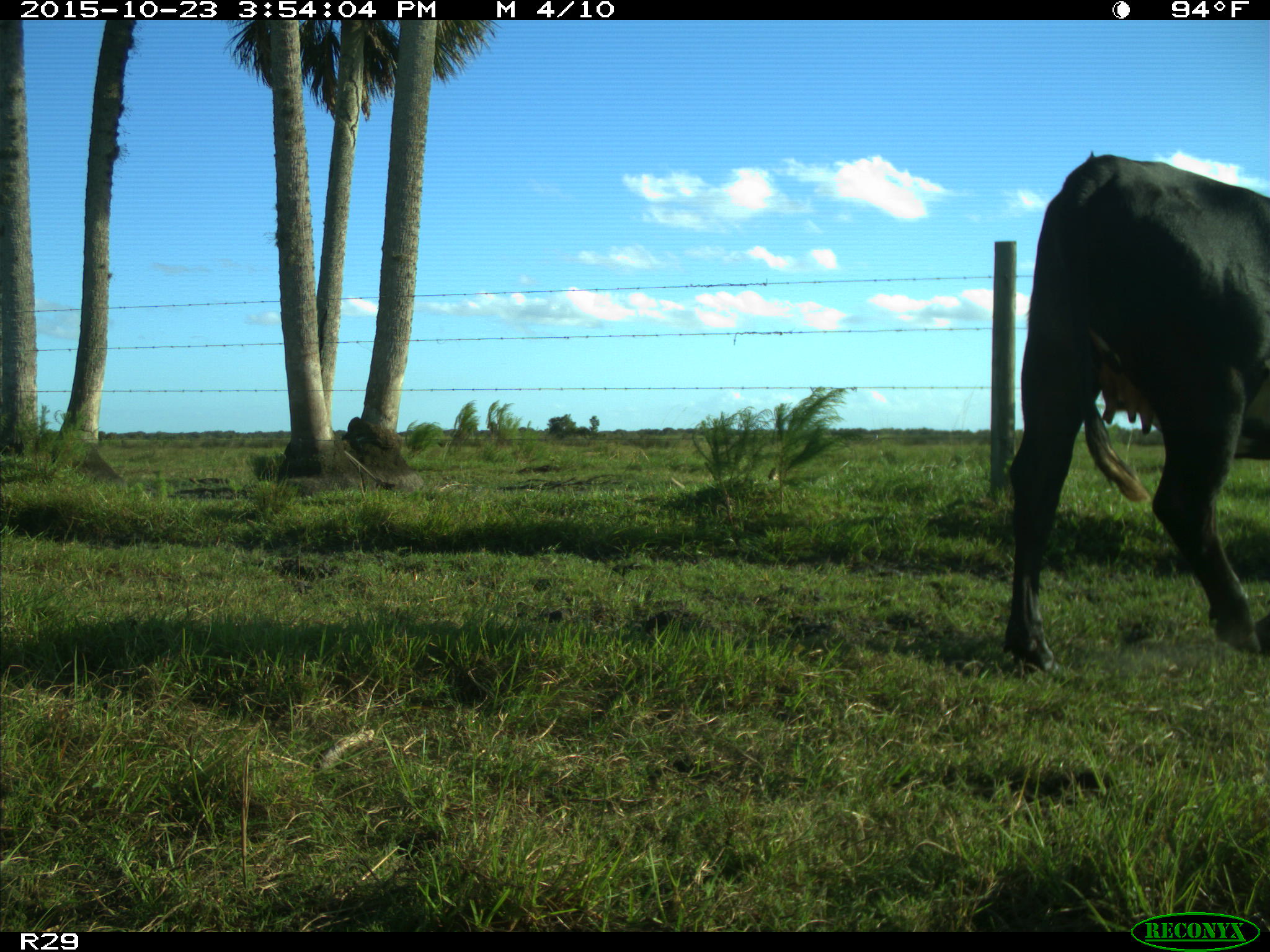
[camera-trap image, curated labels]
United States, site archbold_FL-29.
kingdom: Animalia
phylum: Chordata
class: Mammalia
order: Artiodactyla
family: Bovidae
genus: Bos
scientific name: Bos taurus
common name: domestic cow